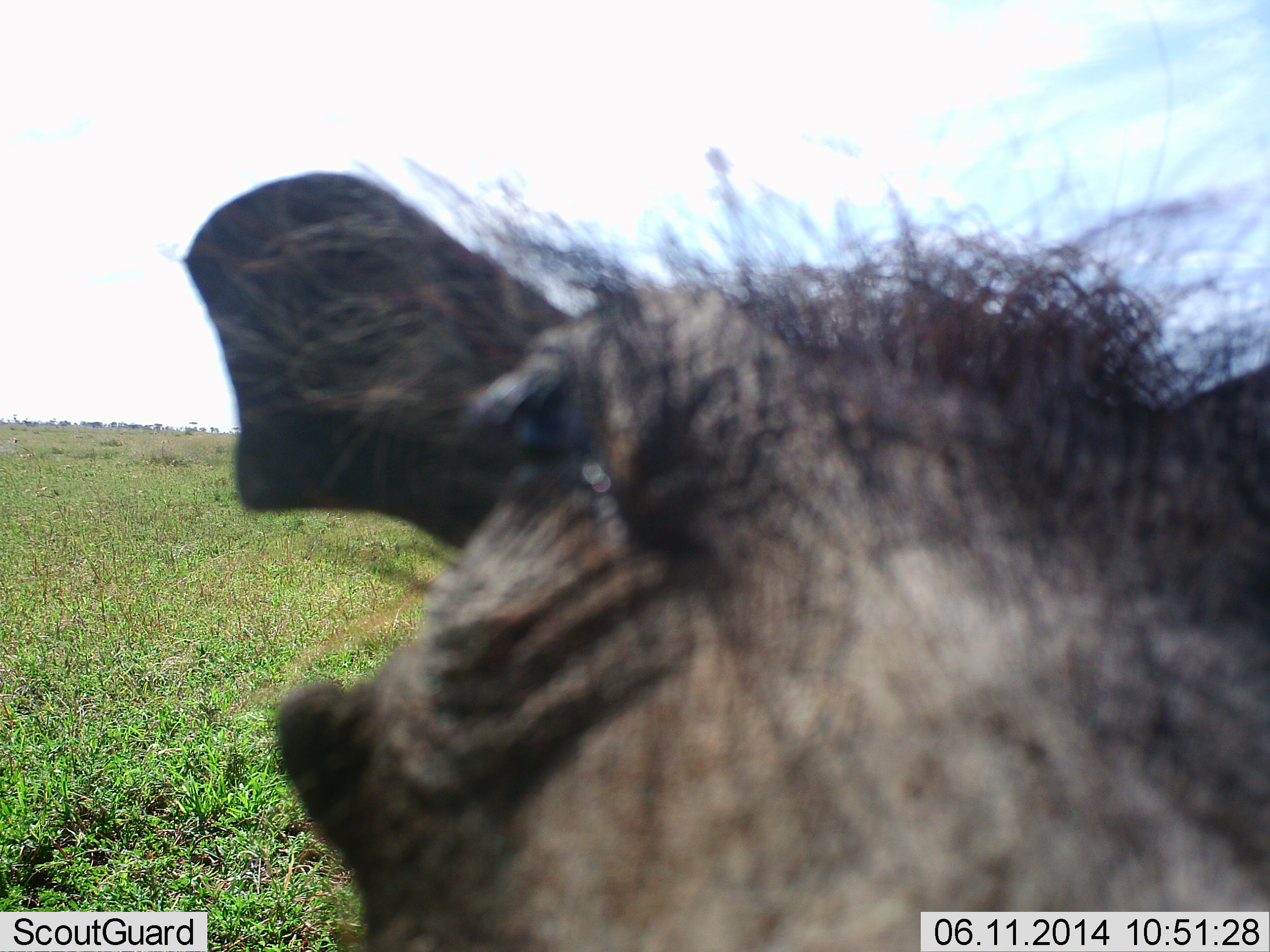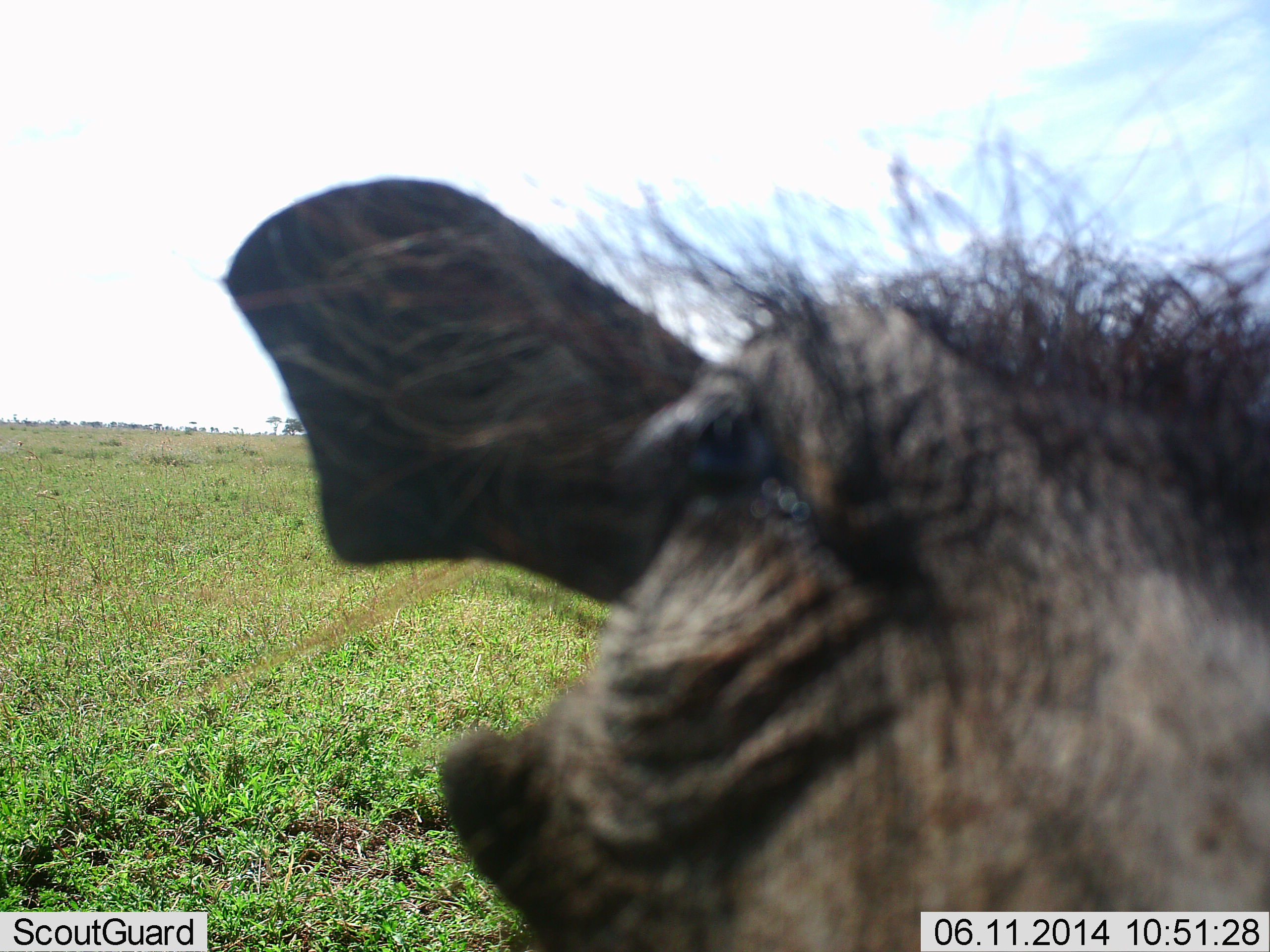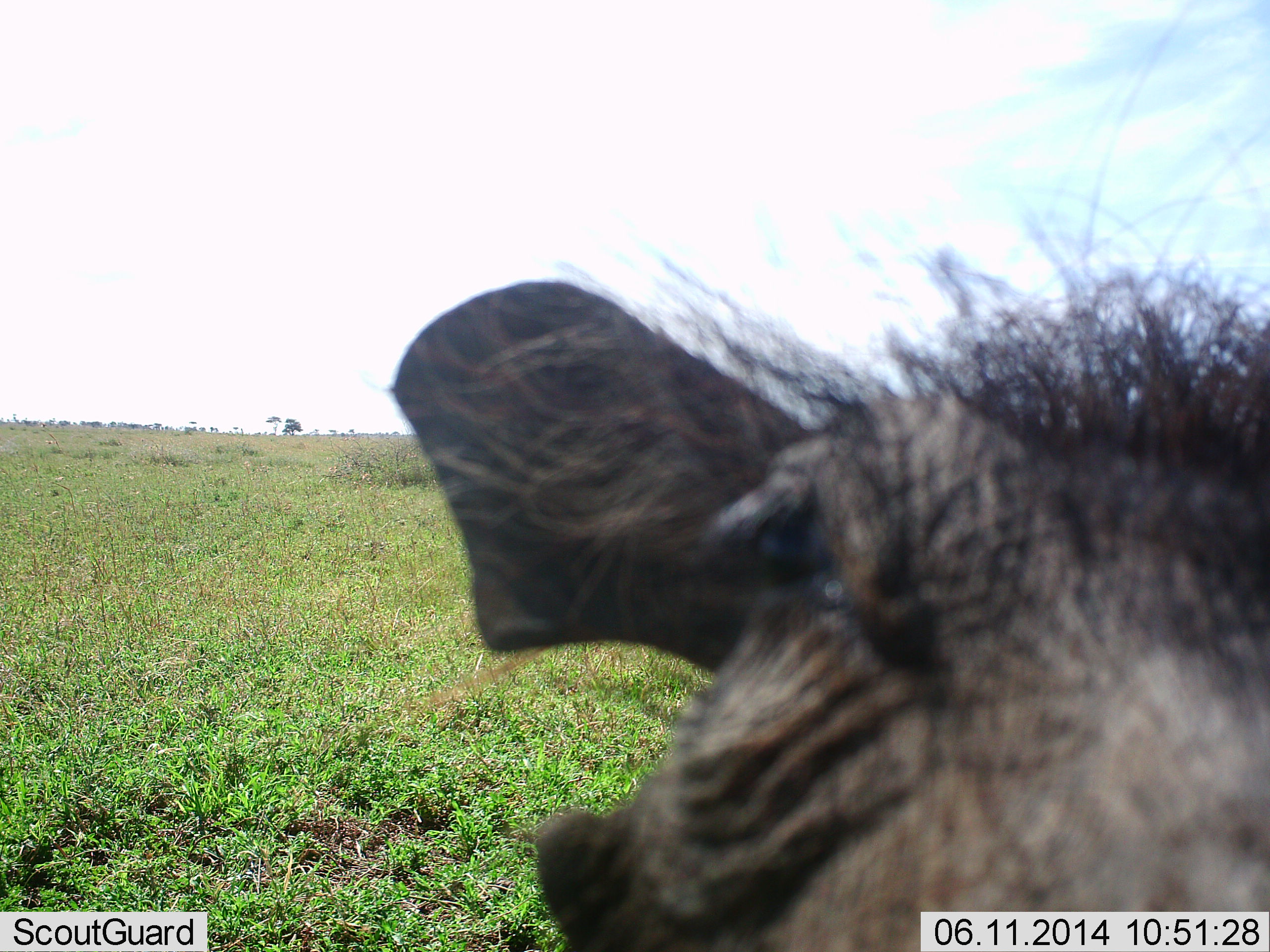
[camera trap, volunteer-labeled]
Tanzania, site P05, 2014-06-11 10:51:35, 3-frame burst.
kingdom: Animalia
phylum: Chordata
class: Mammalia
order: Artiodactyla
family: Suidae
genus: Phacochoerus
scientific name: Phacochoerus africanus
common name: warthog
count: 1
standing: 40%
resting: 0%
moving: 10%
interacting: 50%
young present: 0%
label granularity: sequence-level